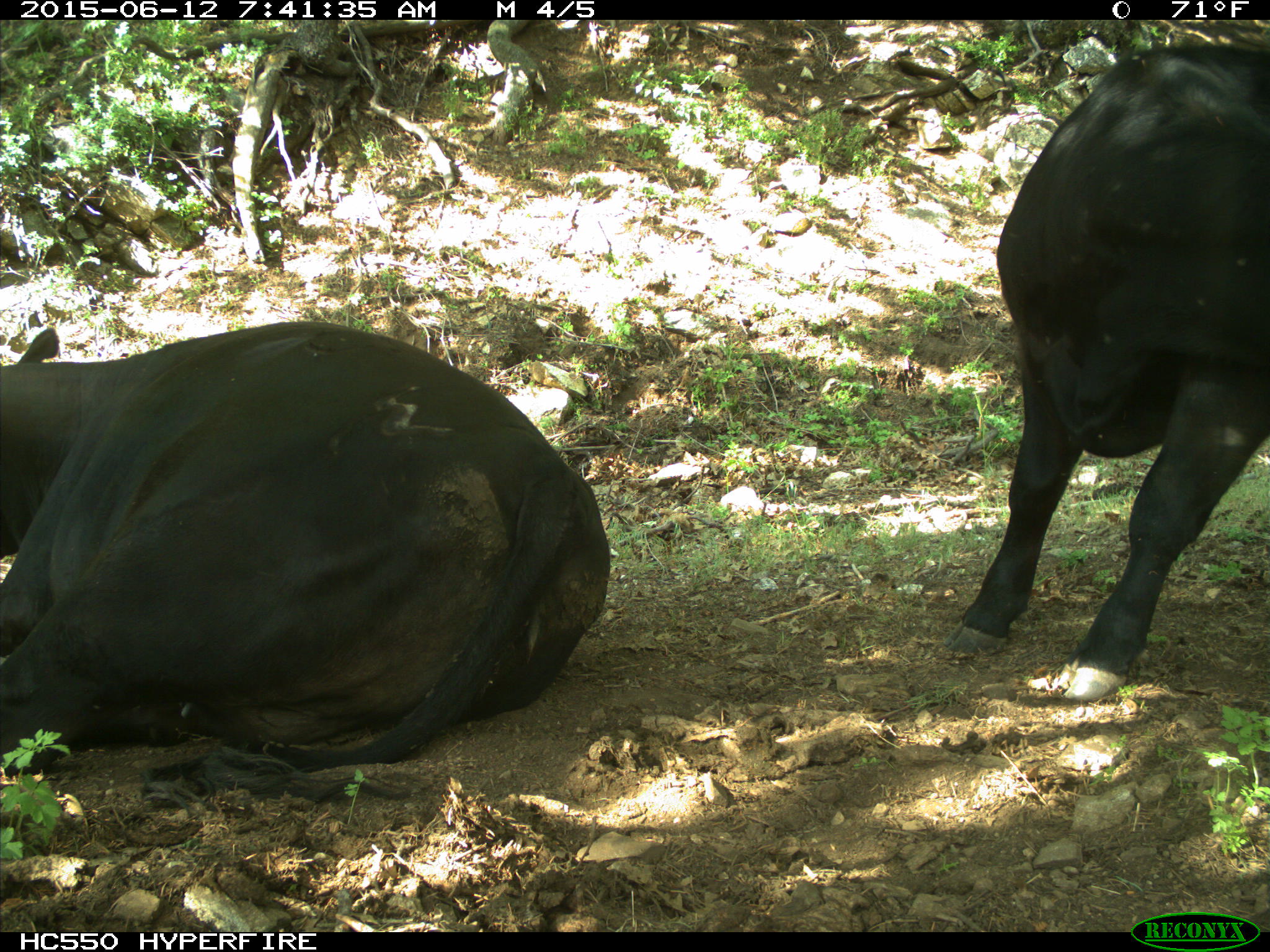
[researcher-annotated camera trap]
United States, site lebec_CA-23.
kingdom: Animalia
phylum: Chordata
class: Mammalia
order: Artiodactyla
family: Bovidae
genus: Bos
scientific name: Bos taurus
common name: domestic cow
Bos taurus (domestic cow).